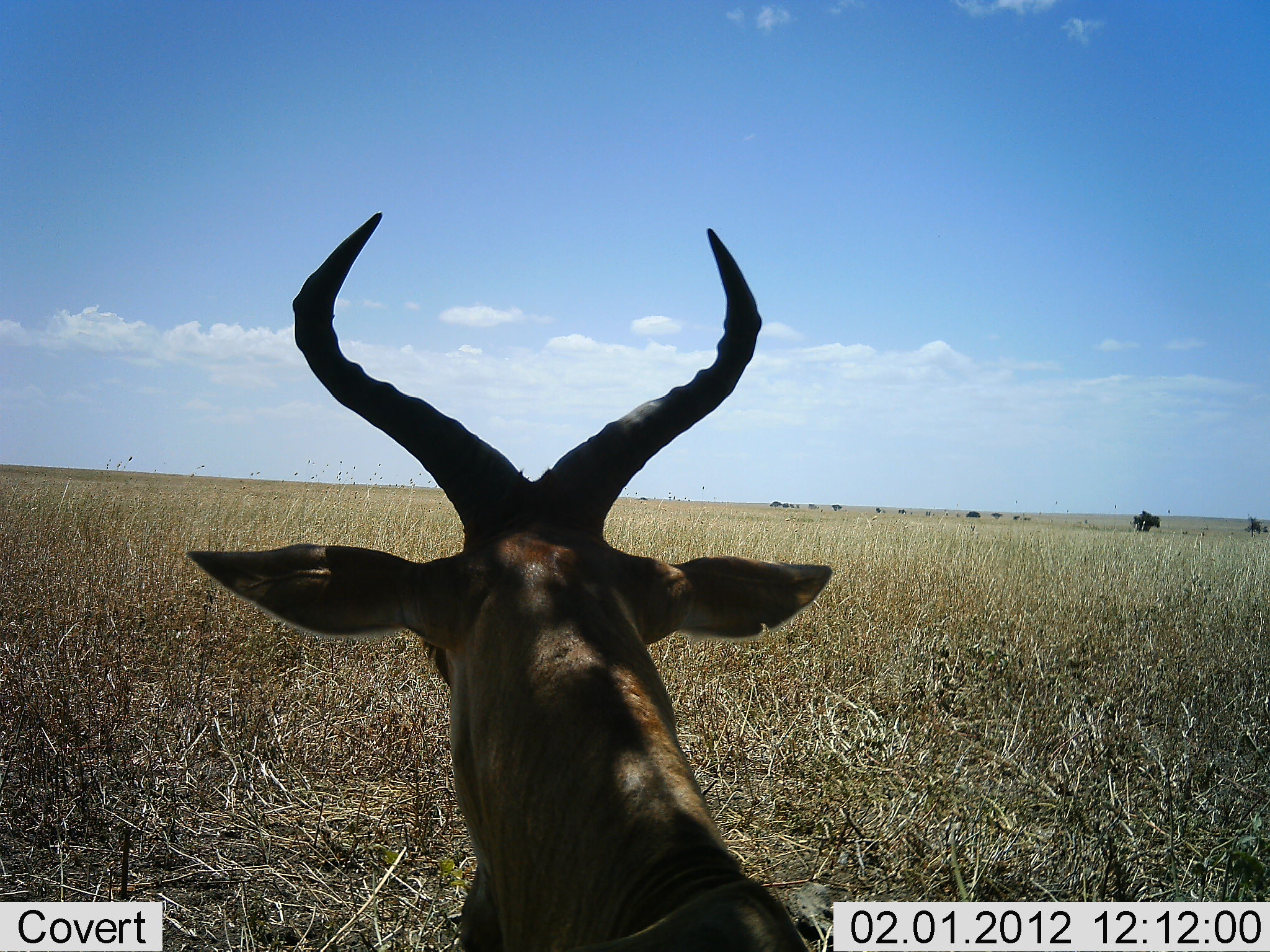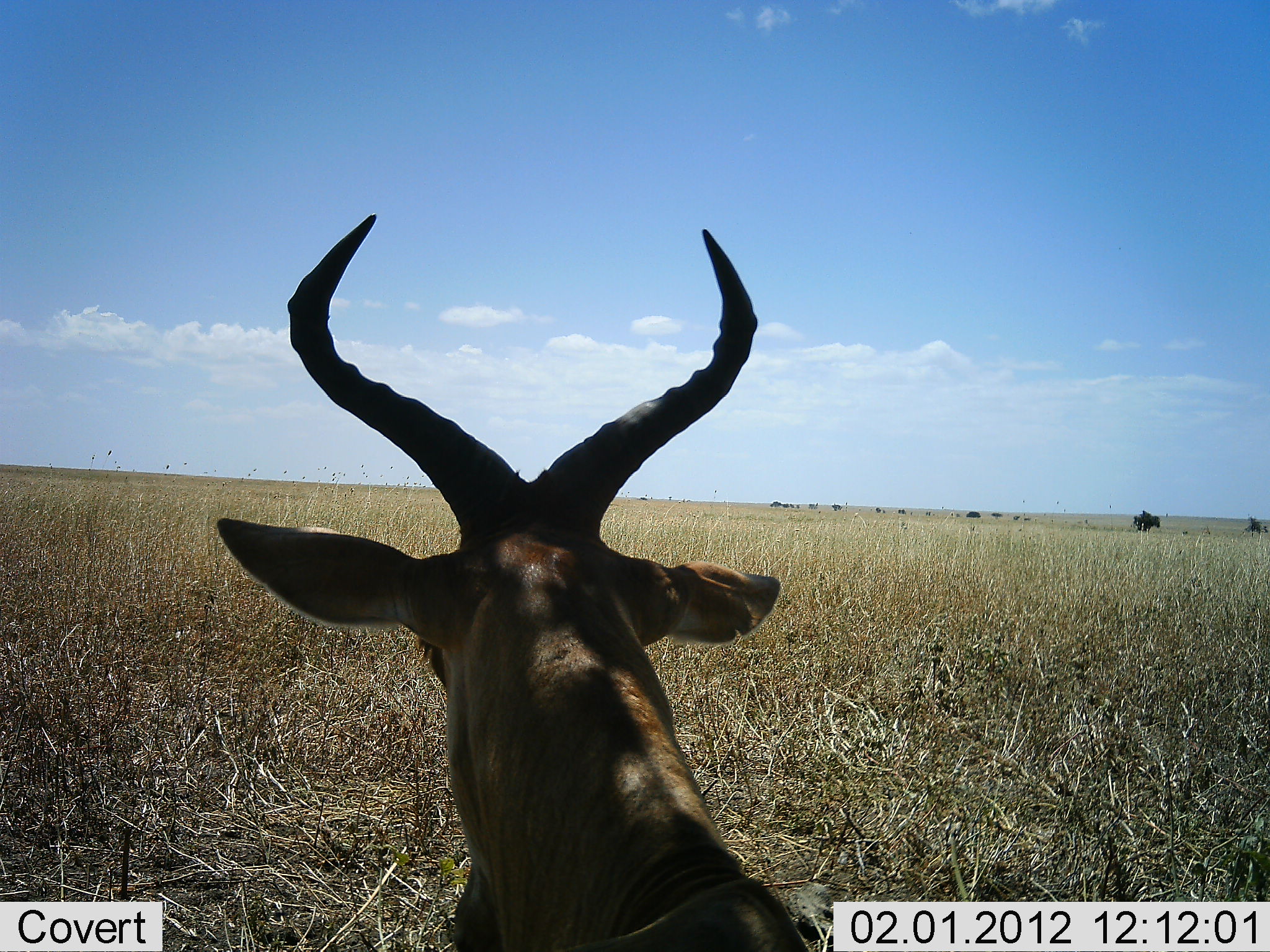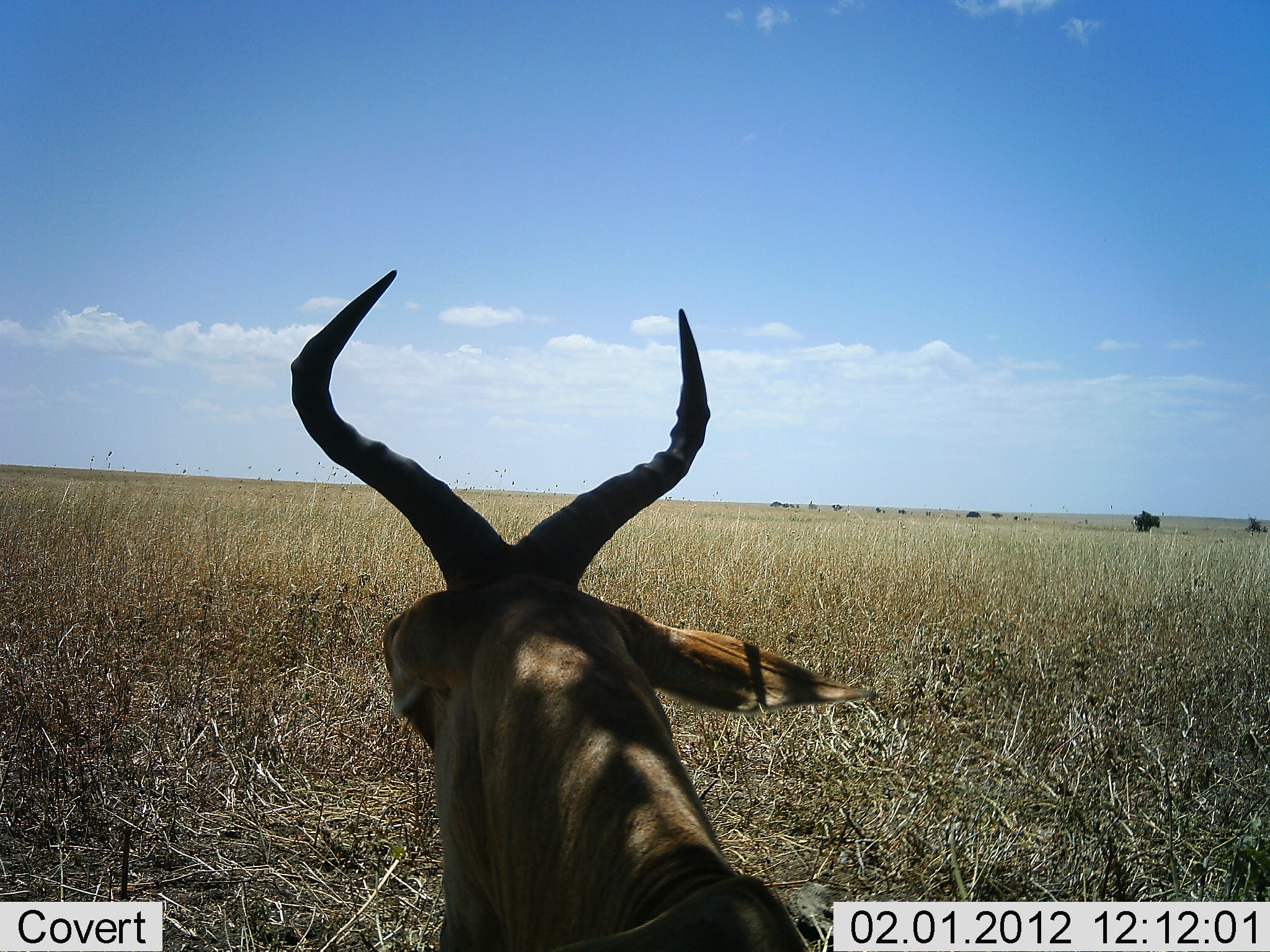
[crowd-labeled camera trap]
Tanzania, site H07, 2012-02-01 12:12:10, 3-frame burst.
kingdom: Animalia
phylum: Chordata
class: Mammalia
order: Artiodactyla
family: Bovidae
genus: Alcelaphus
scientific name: Alcelaphus buselaphus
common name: hartebeest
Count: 1.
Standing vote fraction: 43%.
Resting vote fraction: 57%.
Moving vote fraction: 0%.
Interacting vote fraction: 0%.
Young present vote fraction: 0%.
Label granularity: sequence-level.